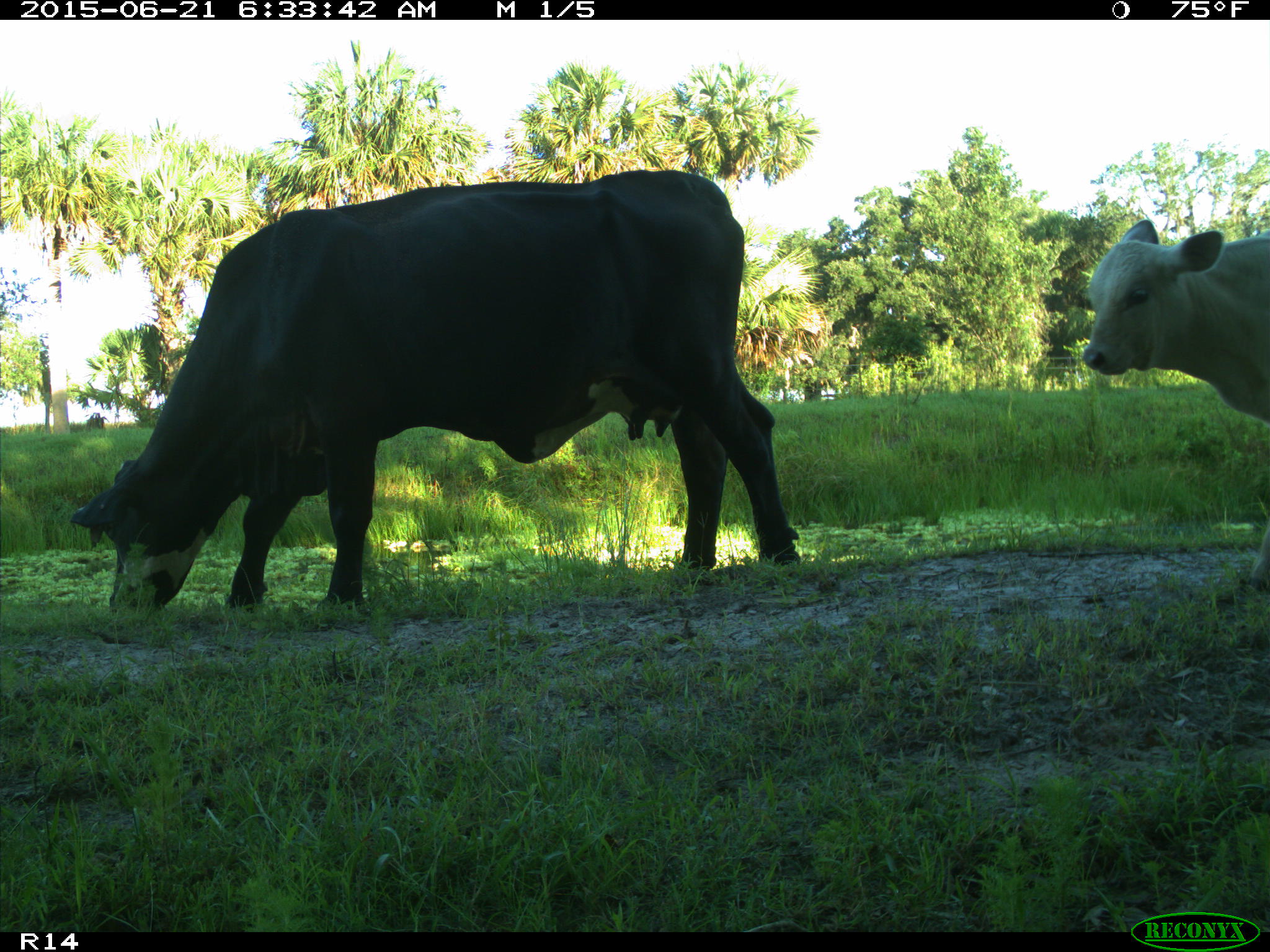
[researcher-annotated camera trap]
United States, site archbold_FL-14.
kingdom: Animalia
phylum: Chordata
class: Mammalia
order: Artiodactyla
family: Bovidae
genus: Bos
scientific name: Bos taurus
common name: domestic cow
Bos taurus (domestic cow).